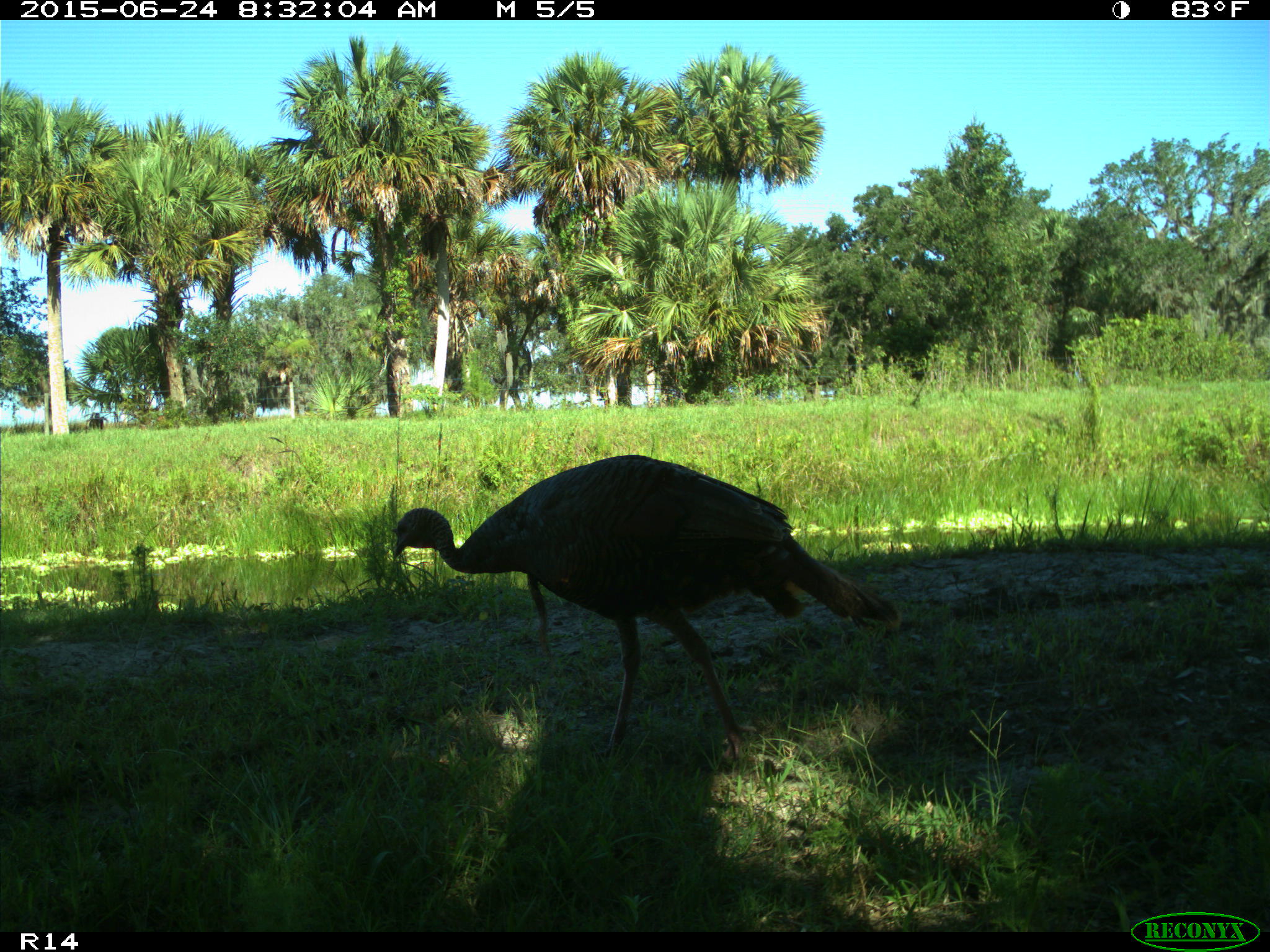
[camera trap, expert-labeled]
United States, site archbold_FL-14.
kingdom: Animalia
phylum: Chordata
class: Mammalia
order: Artiodactyla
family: Bovidae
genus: Bos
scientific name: Bos taurus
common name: domestic cow